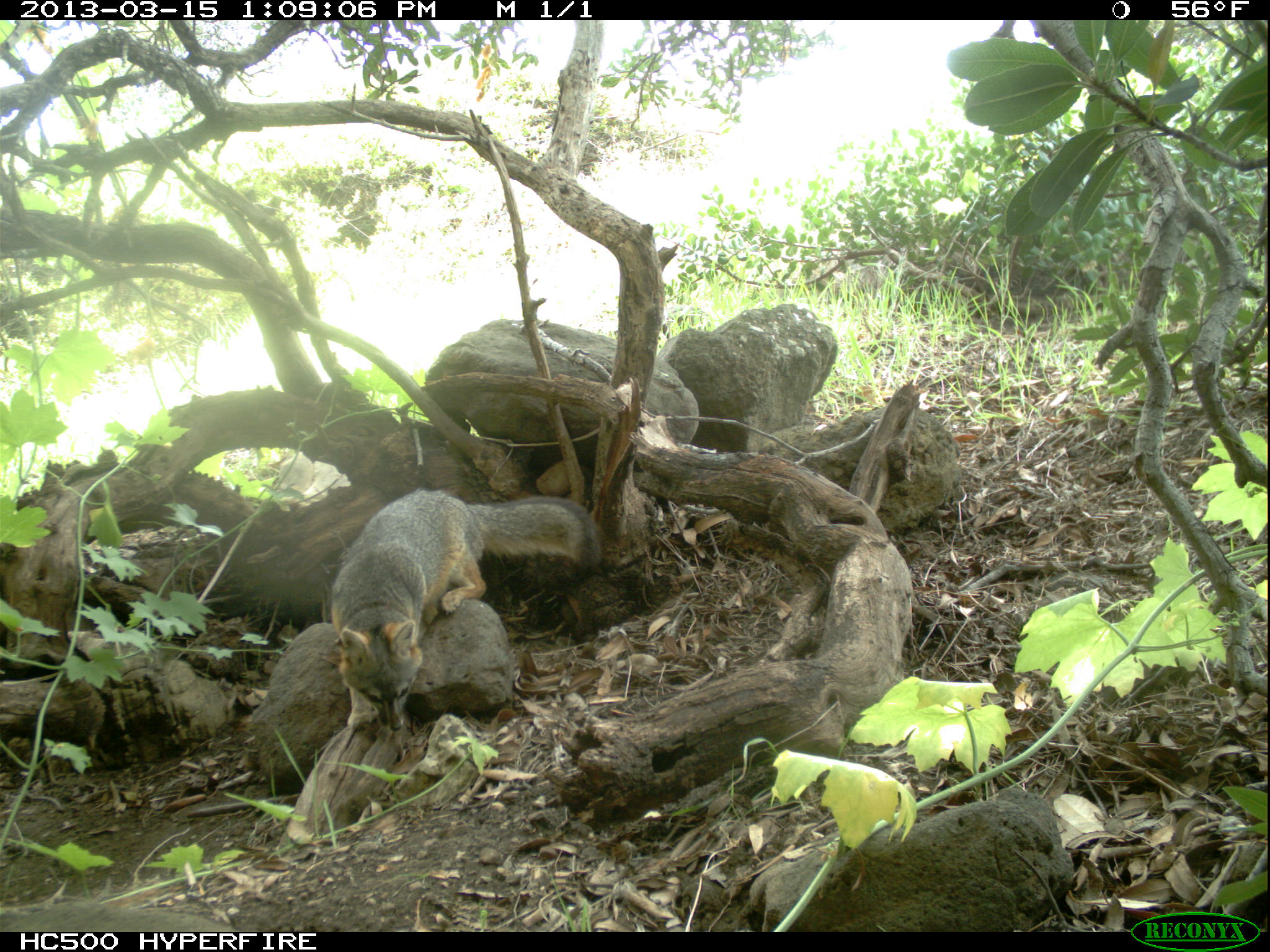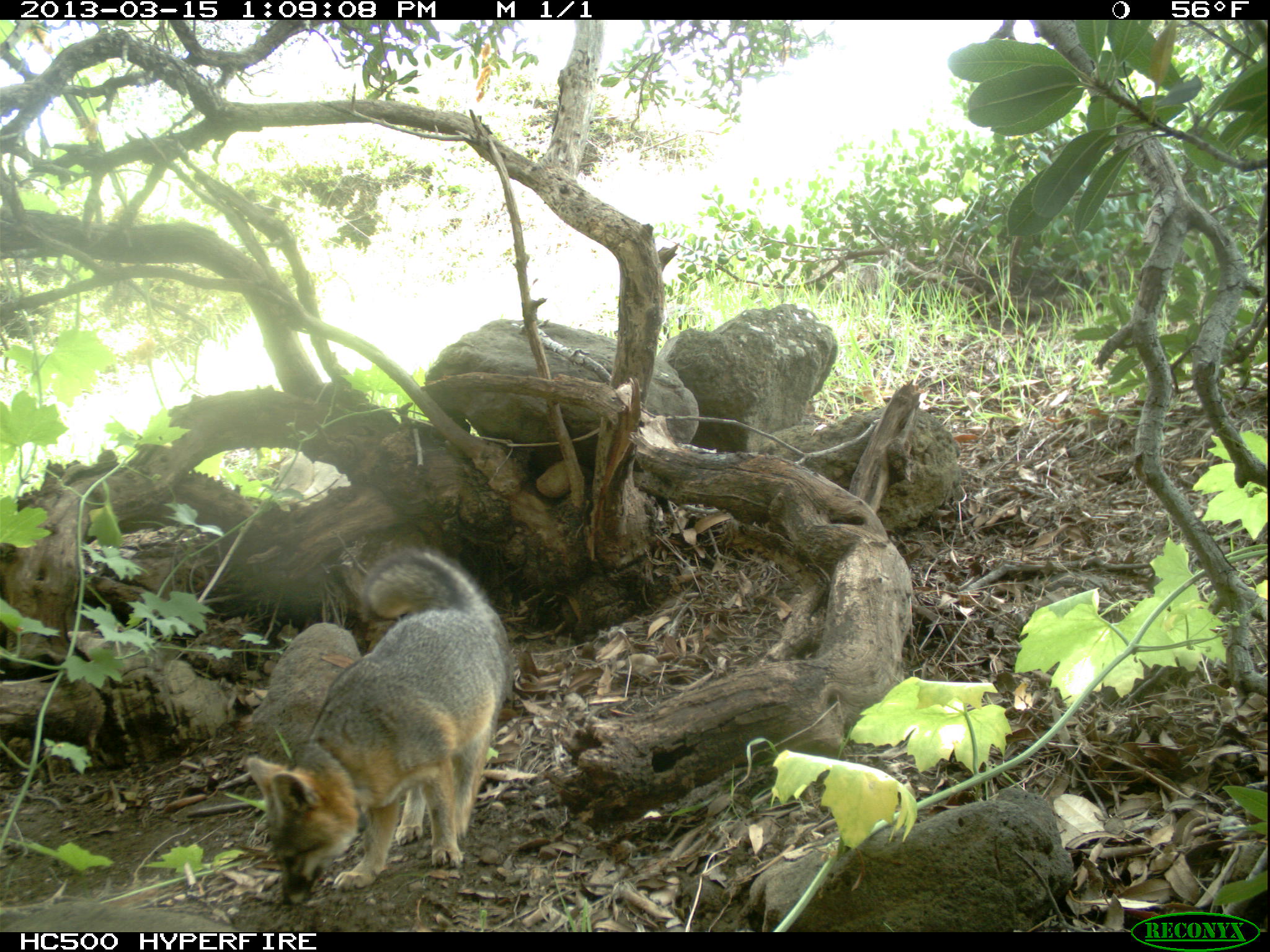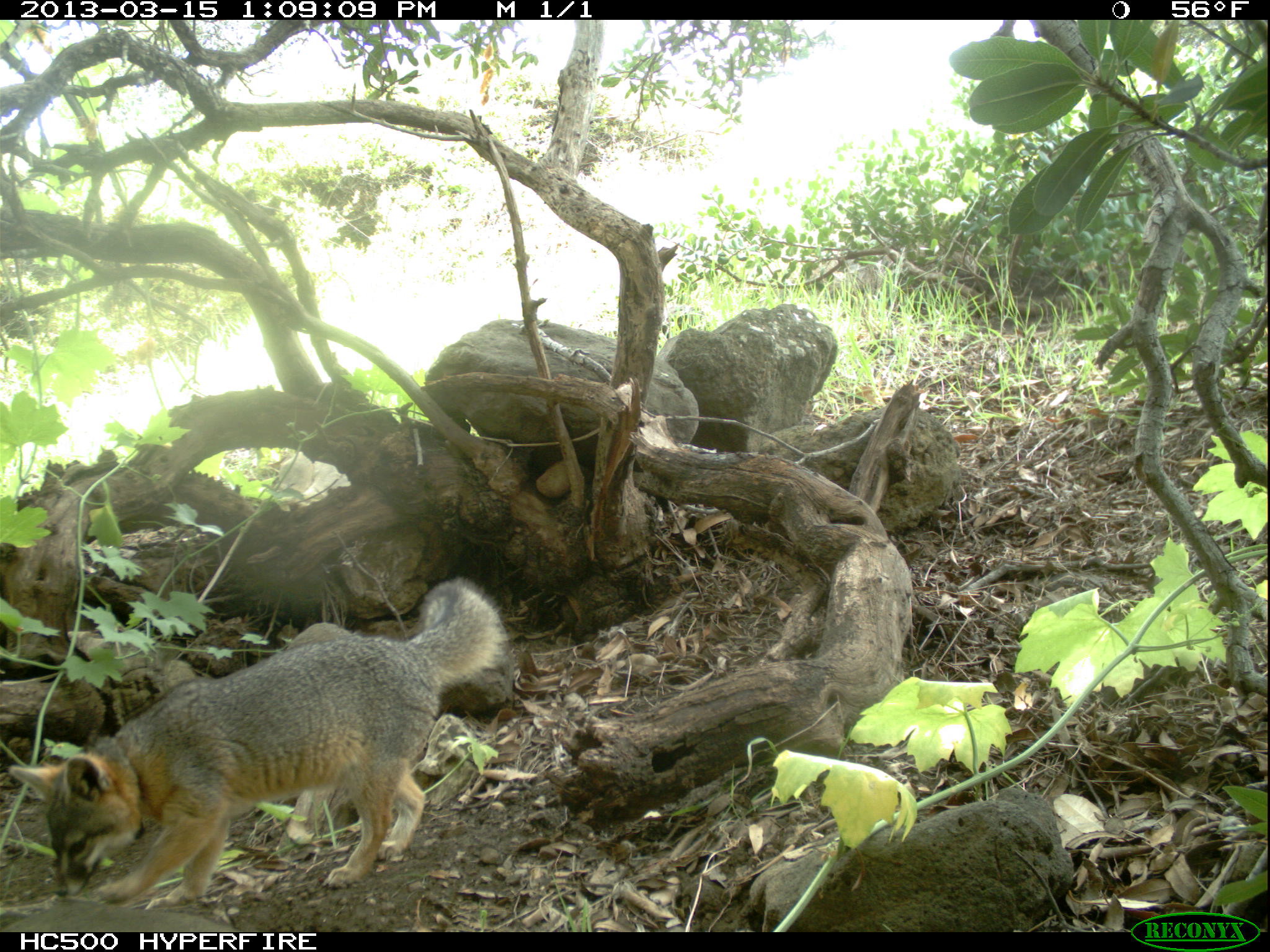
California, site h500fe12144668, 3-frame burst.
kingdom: Animalia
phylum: Chordata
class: Mammalia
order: Carnivora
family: Canidae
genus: Urocyon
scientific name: Urocyon littoralis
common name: island fox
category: fox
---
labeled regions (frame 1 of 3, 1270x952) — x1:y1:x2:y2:
fox: 330:484:602:731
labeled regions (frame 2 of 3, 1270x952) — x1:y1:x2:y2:
fox: 246:547:514:907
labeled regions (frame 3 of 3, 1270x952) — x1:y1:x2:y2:
fox: 8:576:510:912